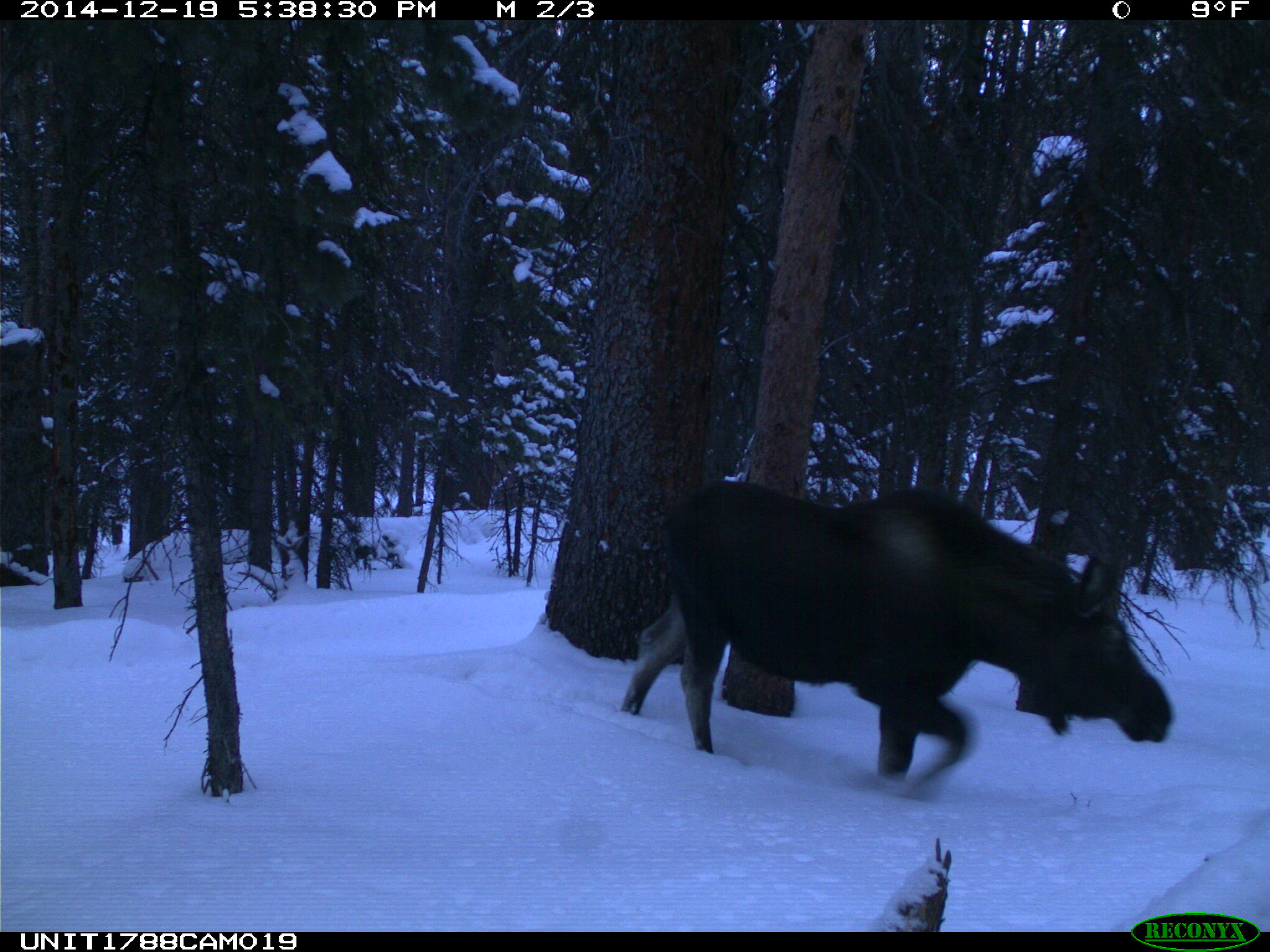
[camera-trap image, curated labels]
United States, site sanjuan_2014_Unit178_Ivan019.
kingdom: Animalia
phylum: Chordata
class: Mammalia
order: Artiodactyla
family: Cervidae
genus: Alces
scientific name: Alces alces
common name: moose